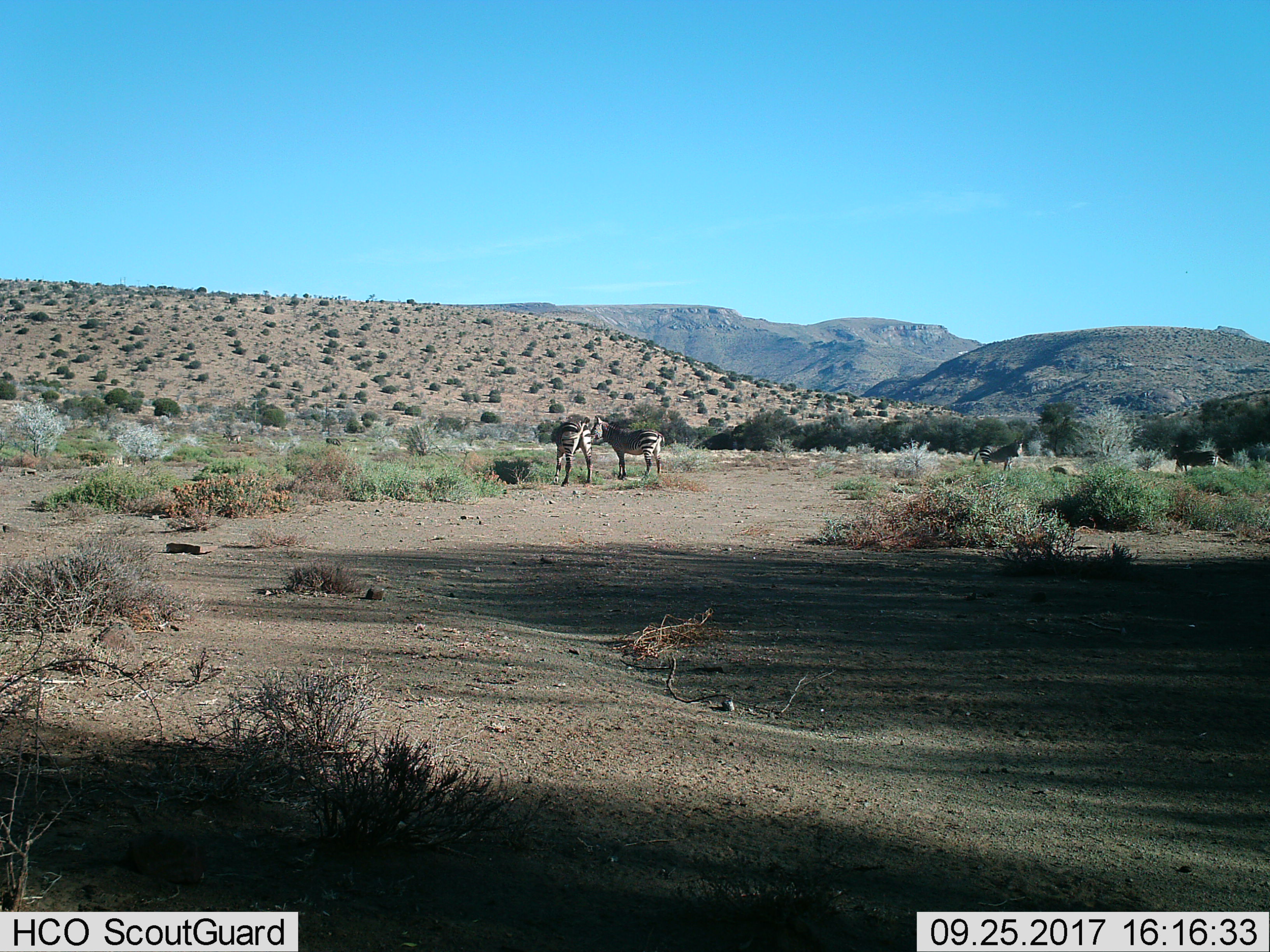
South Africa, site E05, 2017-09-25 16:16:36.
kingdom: Animalia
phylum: Chordata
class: Mammalia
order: Perissodactyla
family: Equidae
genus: Equus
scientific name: Equus zebra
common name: mountain zebra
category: zebramountain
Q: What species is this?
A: Zebramountain (mountain zebra) (Equus zebra).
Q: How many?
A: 4.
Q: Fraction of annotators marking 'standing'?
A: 86%.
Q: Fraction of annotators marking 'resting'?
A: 0%.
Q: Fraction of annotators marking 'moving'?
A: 29%.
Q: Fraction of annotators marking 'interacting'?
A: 14%.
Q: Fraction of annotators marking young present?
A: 14%.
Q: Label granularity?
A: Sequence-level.